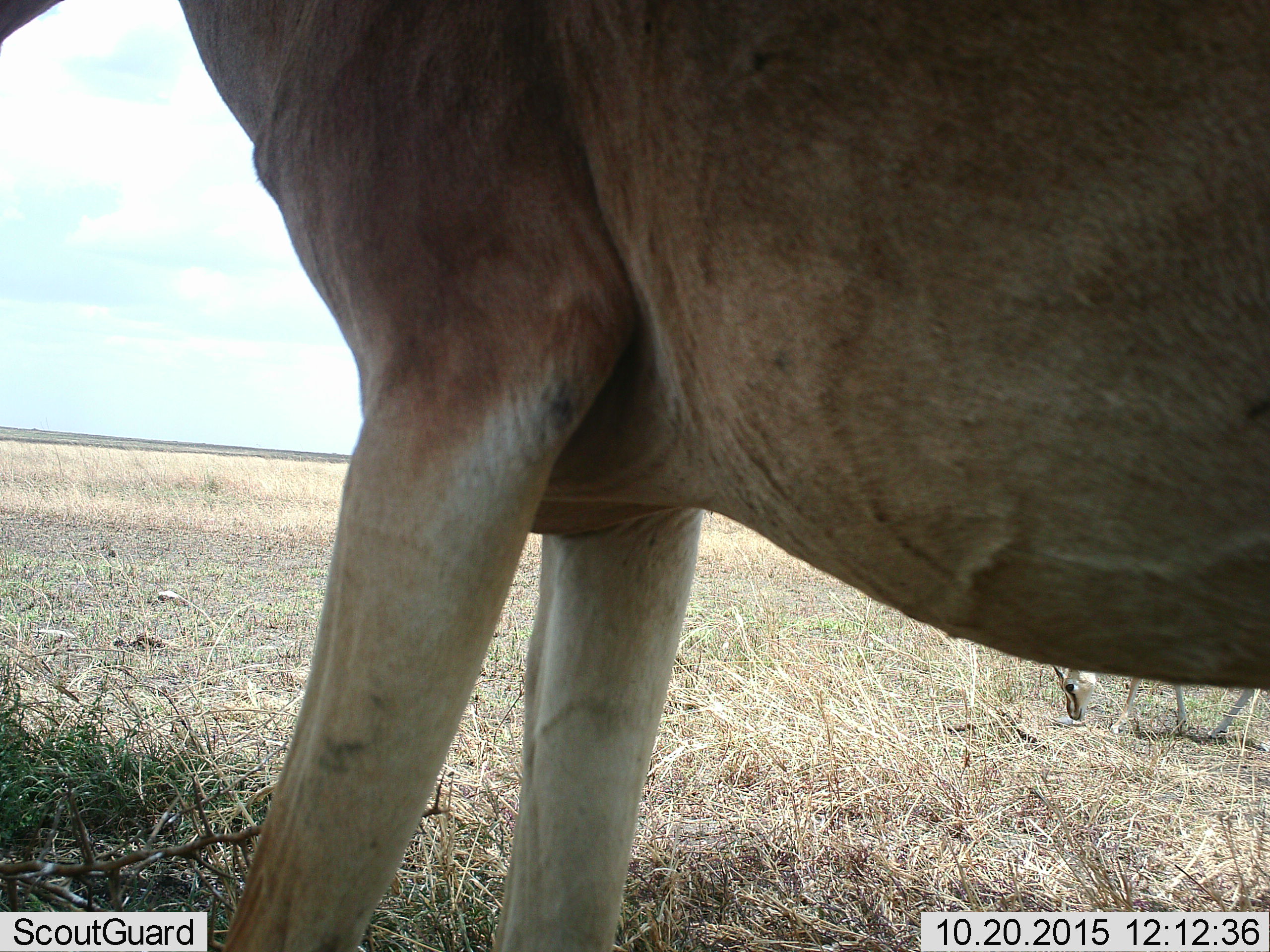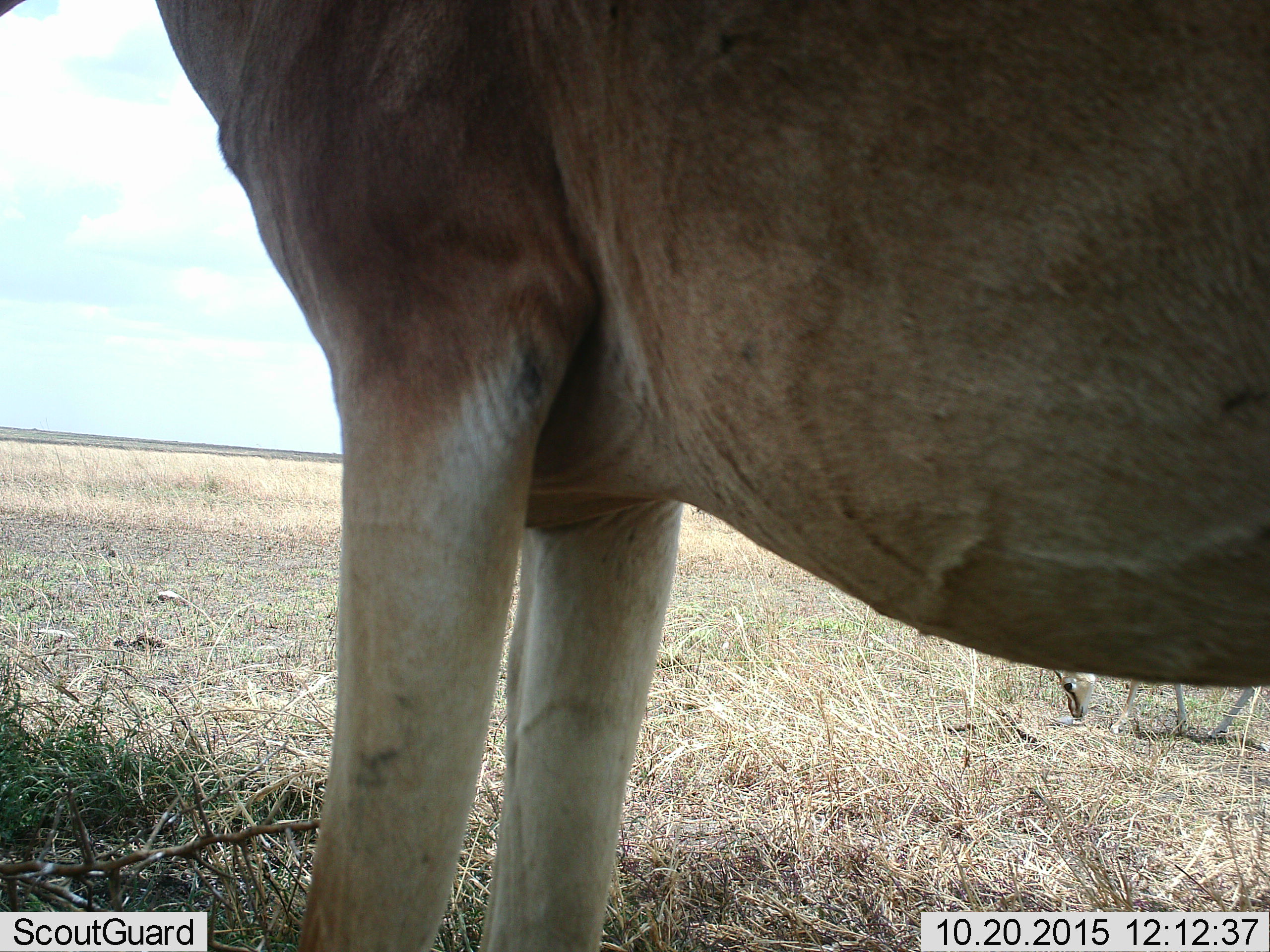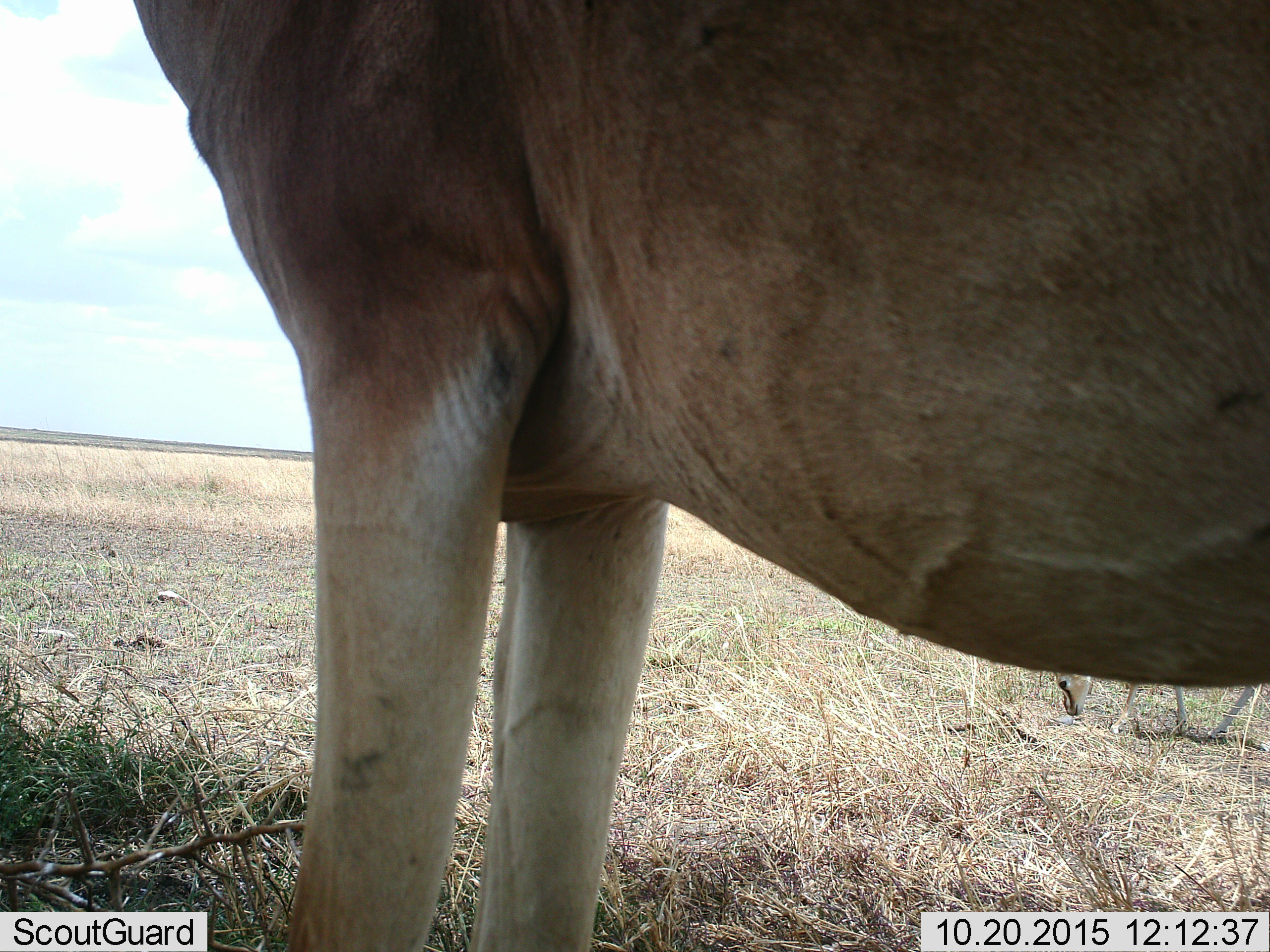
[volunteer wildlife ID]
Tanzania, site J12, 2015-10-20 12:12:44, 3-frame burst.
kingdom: Animalia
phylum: Chordata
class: Mammalia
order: Artiodactyla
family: Bovidae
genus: Alcelaphus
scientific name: Alcelaphus buselaphus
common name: hartebeest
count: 1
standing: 100%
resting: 0%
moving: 0%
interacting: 0%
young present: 0%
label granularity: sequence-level